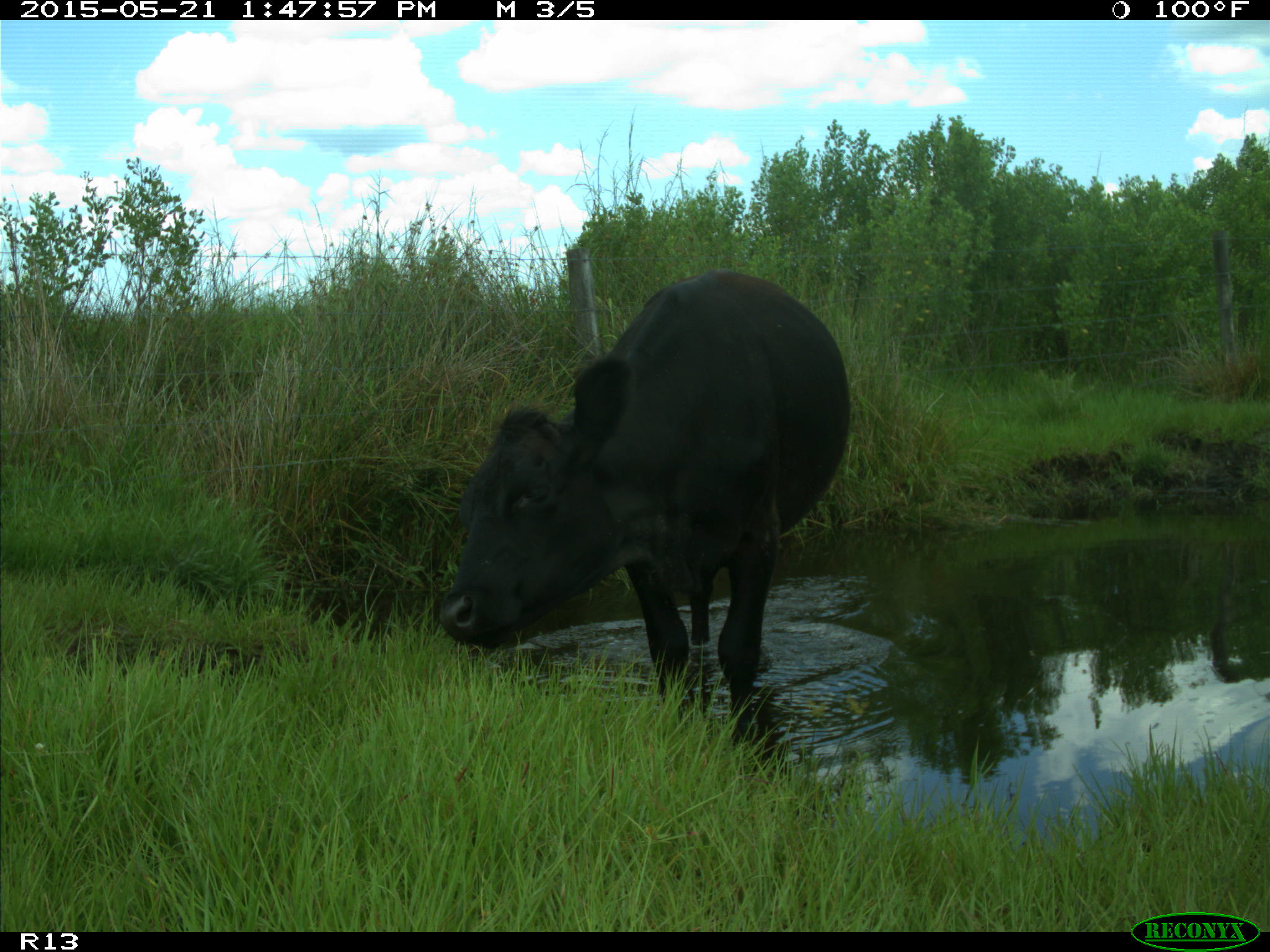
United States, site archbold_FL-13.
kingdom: Animalia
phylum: Chordata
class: Mammalia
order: Artiodactyla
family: Bovidae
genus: Bos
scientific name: Bos taurus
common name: domestic cow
Bos taurus (domestic cow).